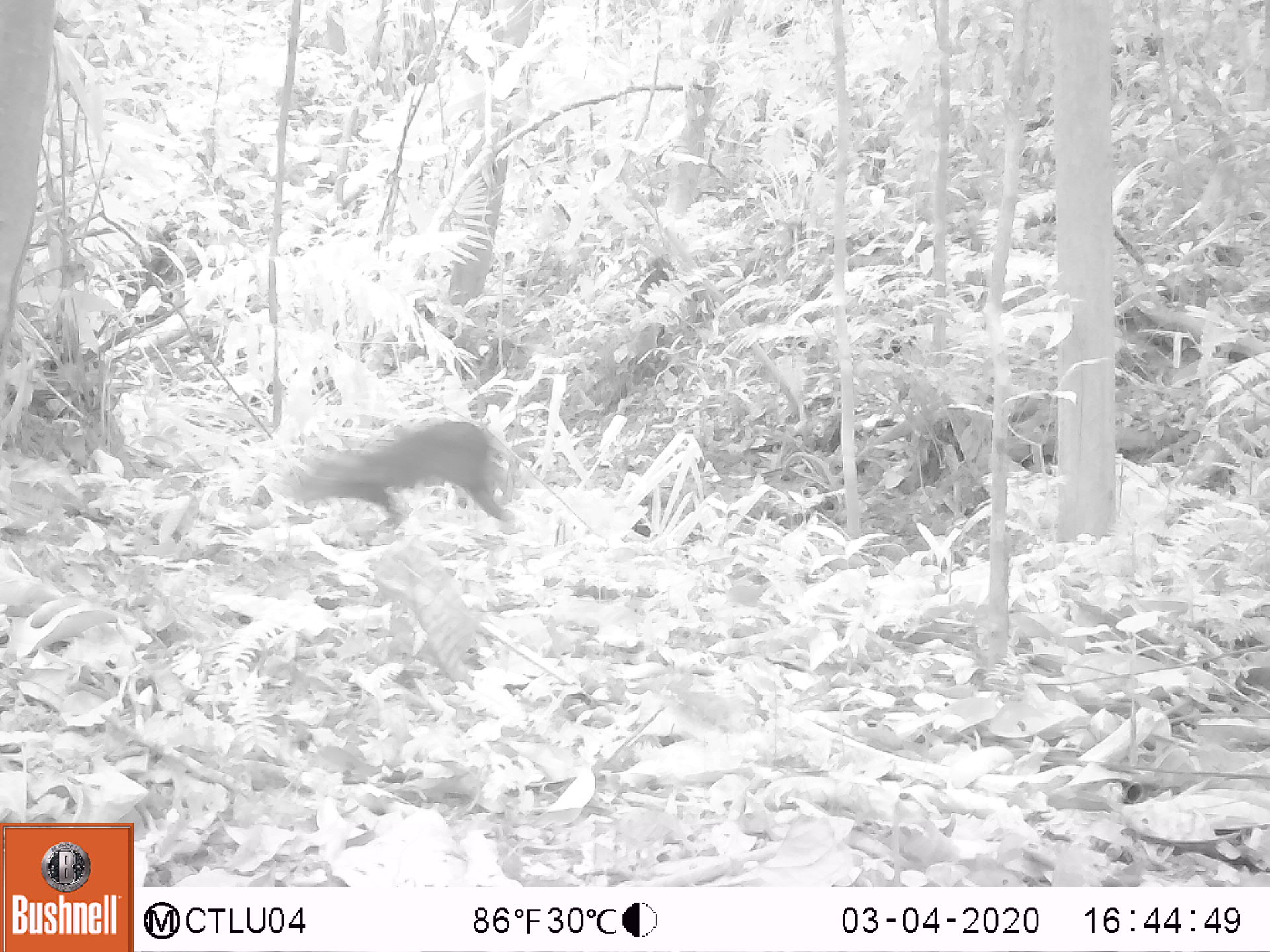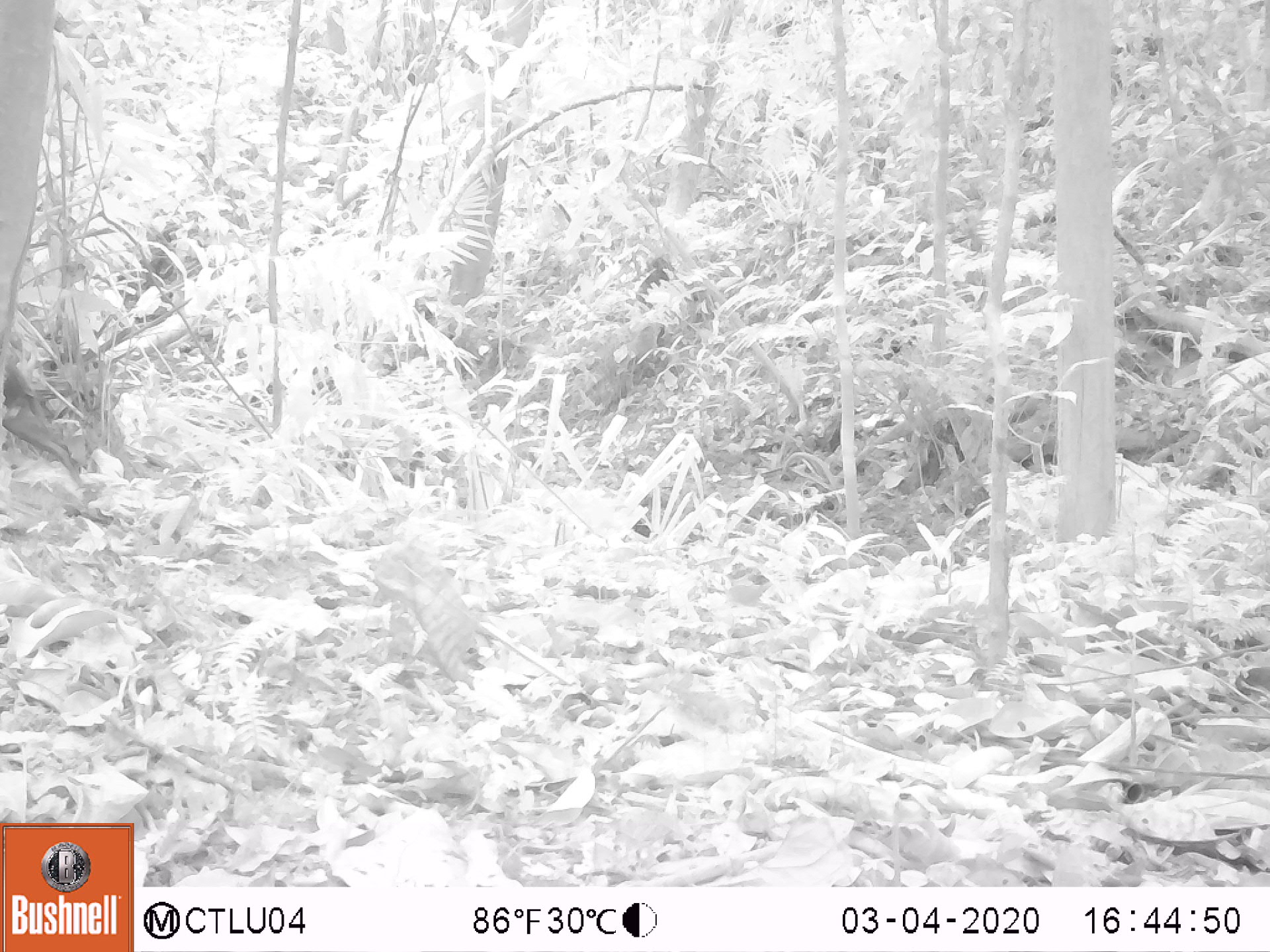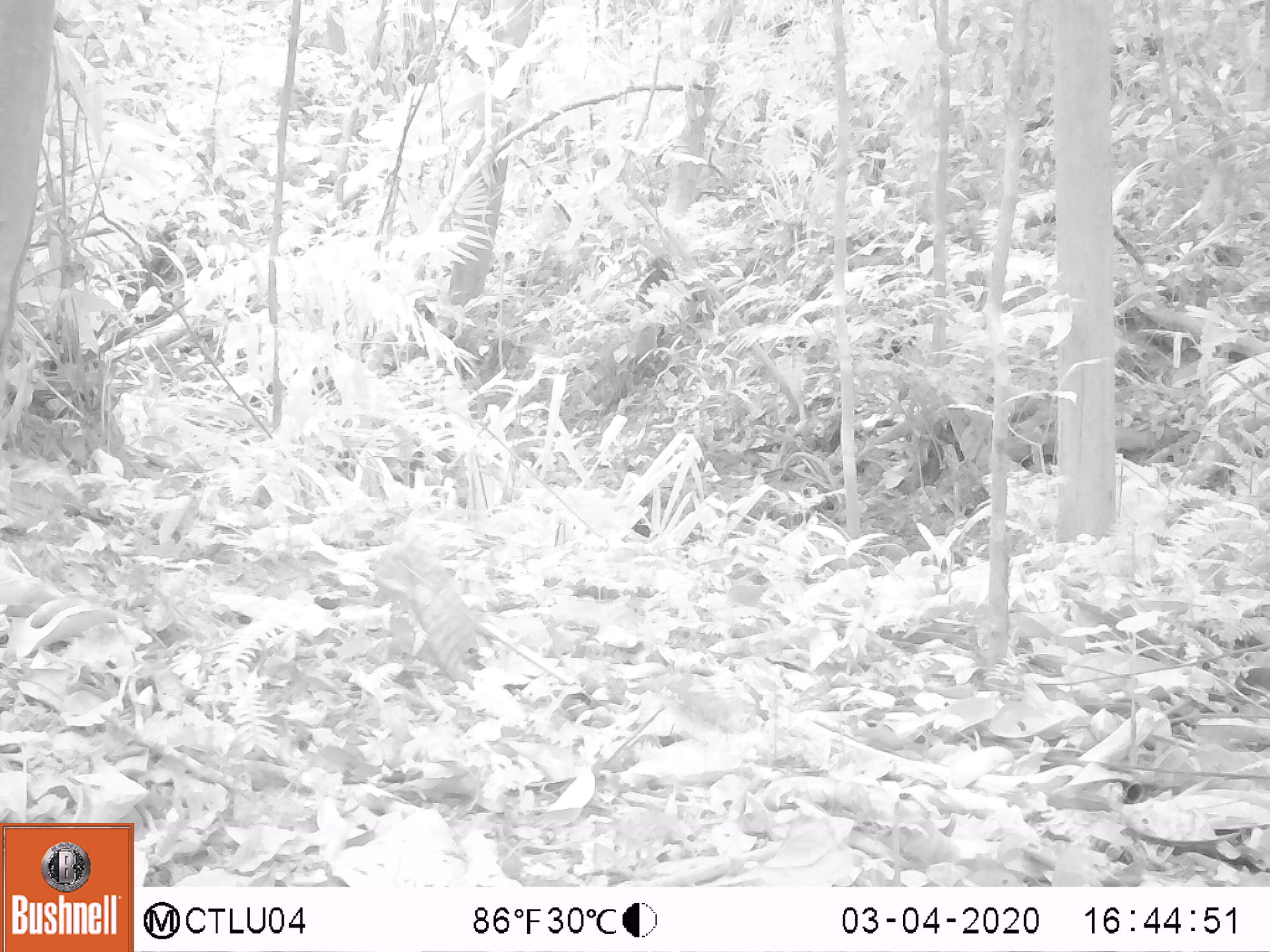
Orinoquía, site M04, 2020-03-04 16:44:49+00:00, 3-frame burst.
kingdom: Animalia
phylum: Chordata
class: Mammalia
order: Rodentia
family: Dasyproctidae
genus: Dasyprocta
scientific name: Dasyprocta fuliginosa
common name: black agouti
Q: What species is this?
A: Black agouti (Dasyprocta fuliginosa).